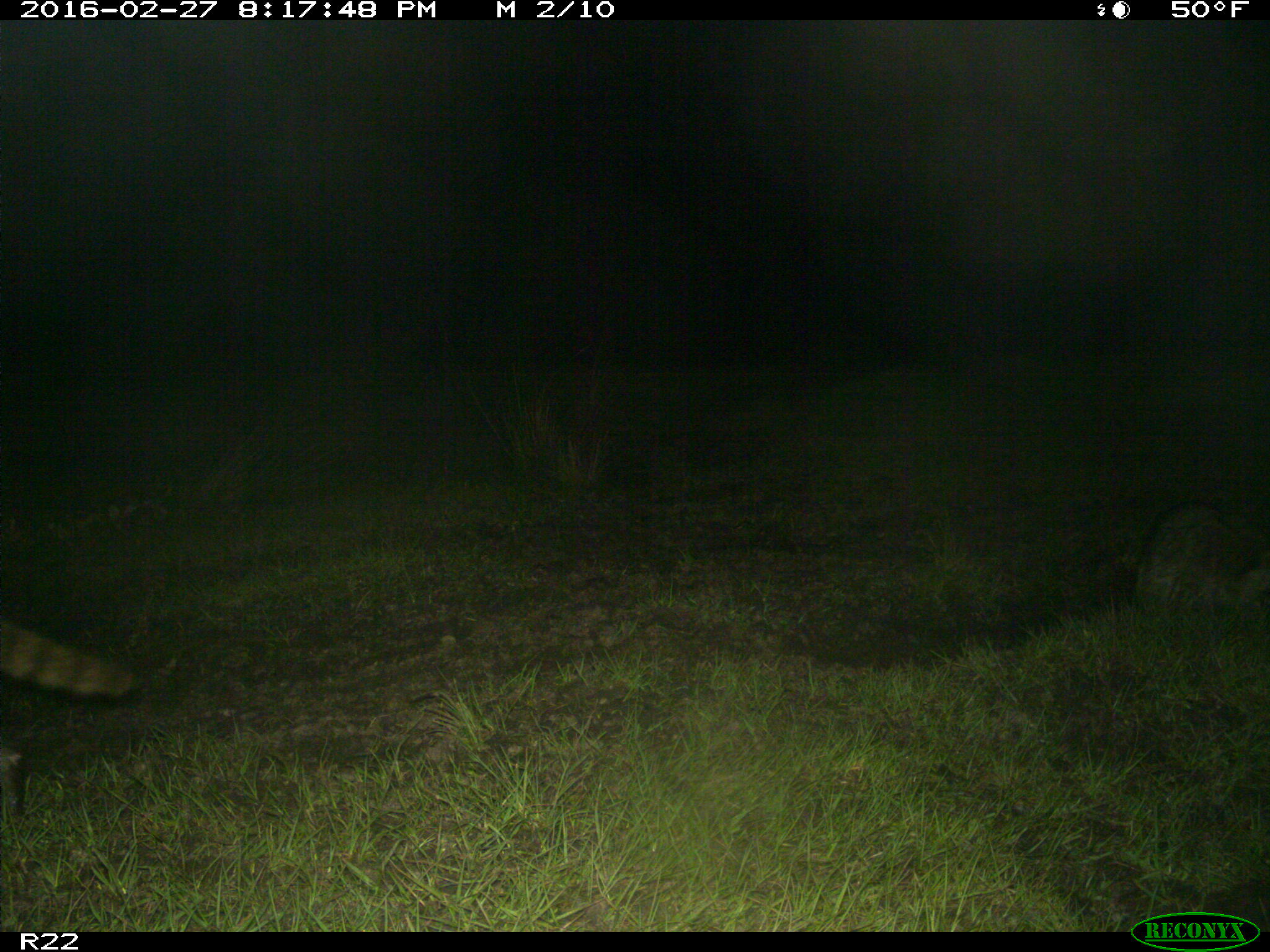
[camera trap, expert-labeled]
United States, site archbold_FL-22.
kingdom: Animalia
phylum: Chordata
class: Mammalia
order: Carnivora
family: Procyonidae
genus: Procyon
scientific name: Procyon lotor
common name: common raccoon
Procyon lotor (common raccoon).